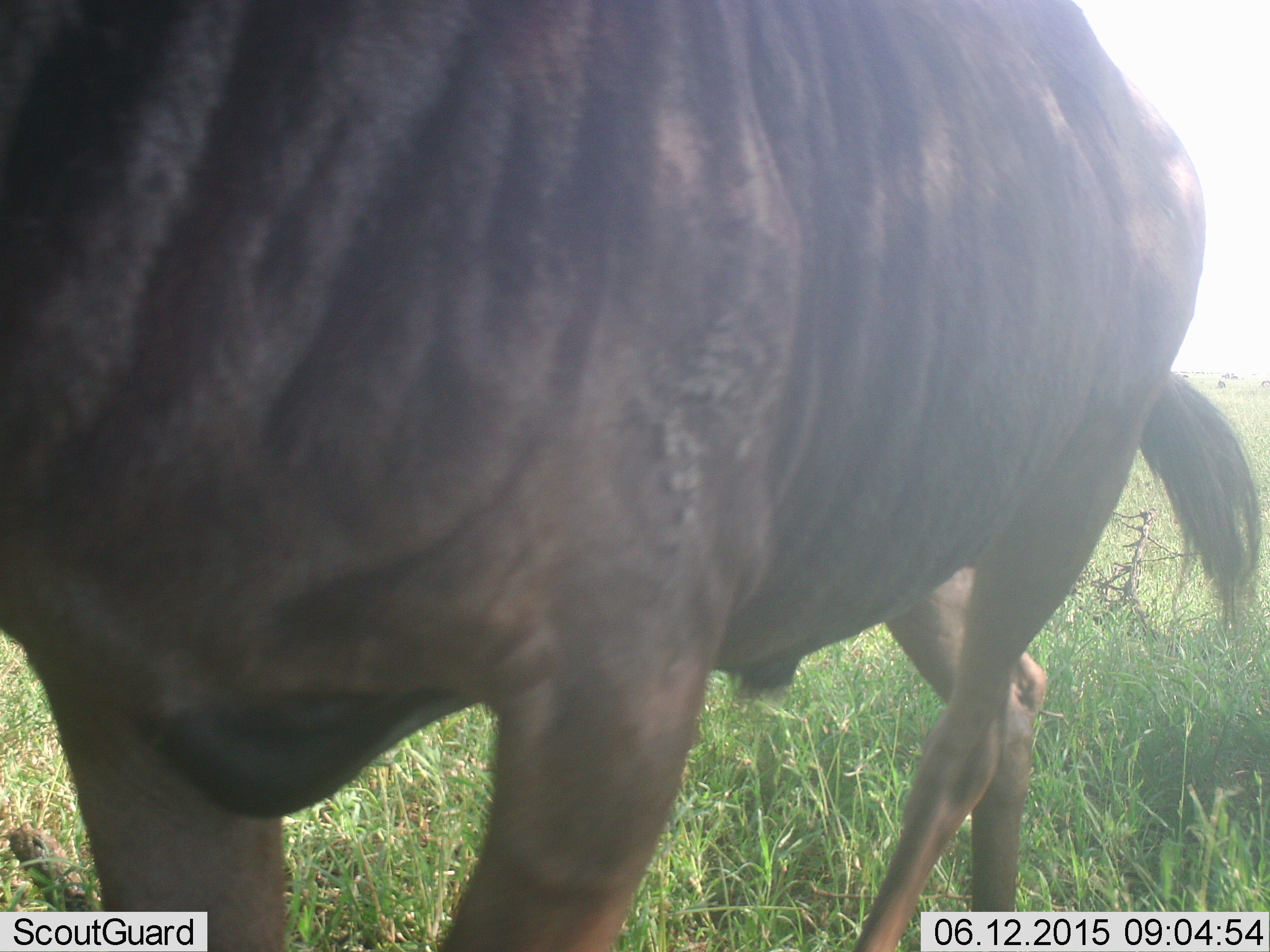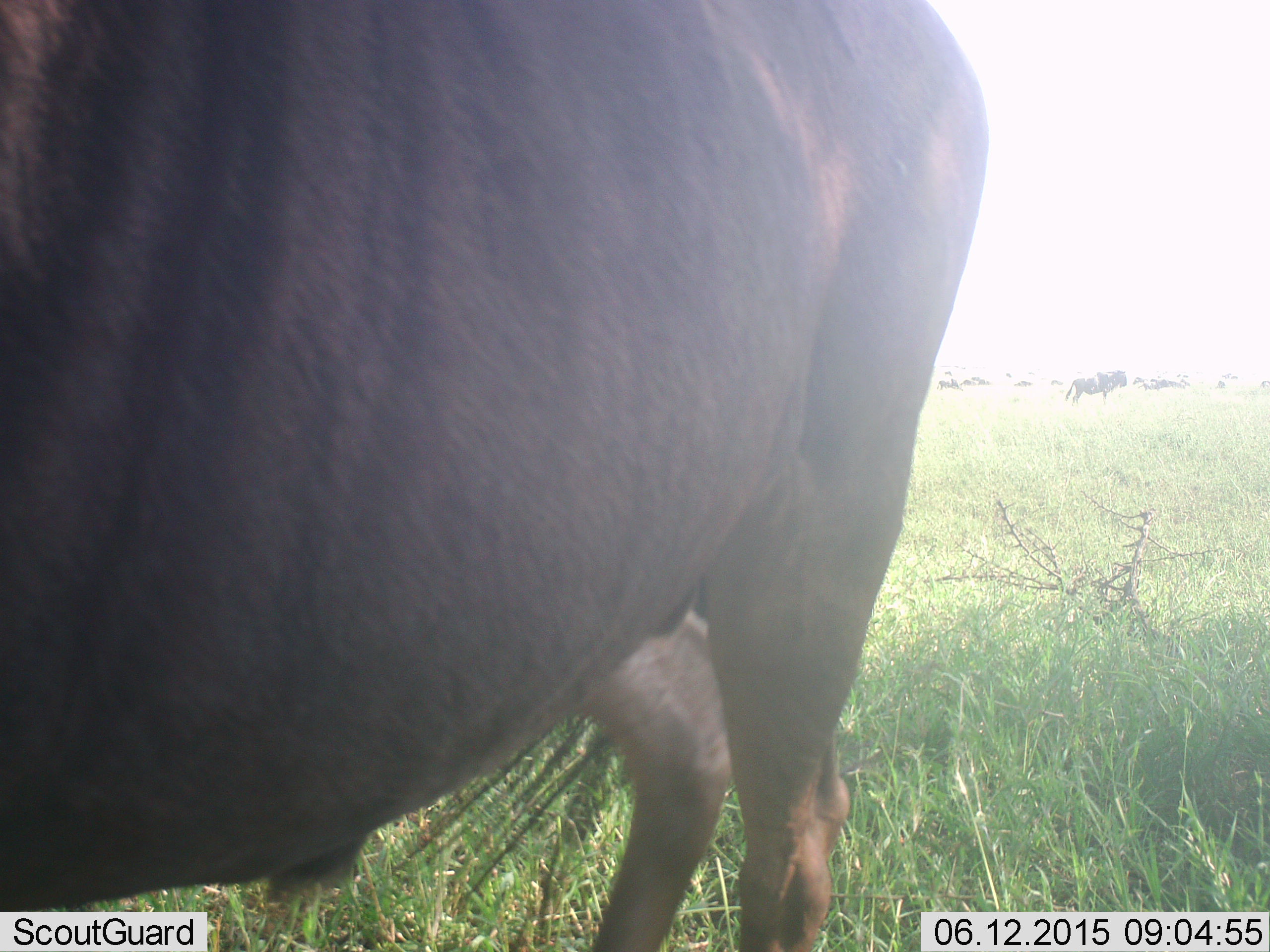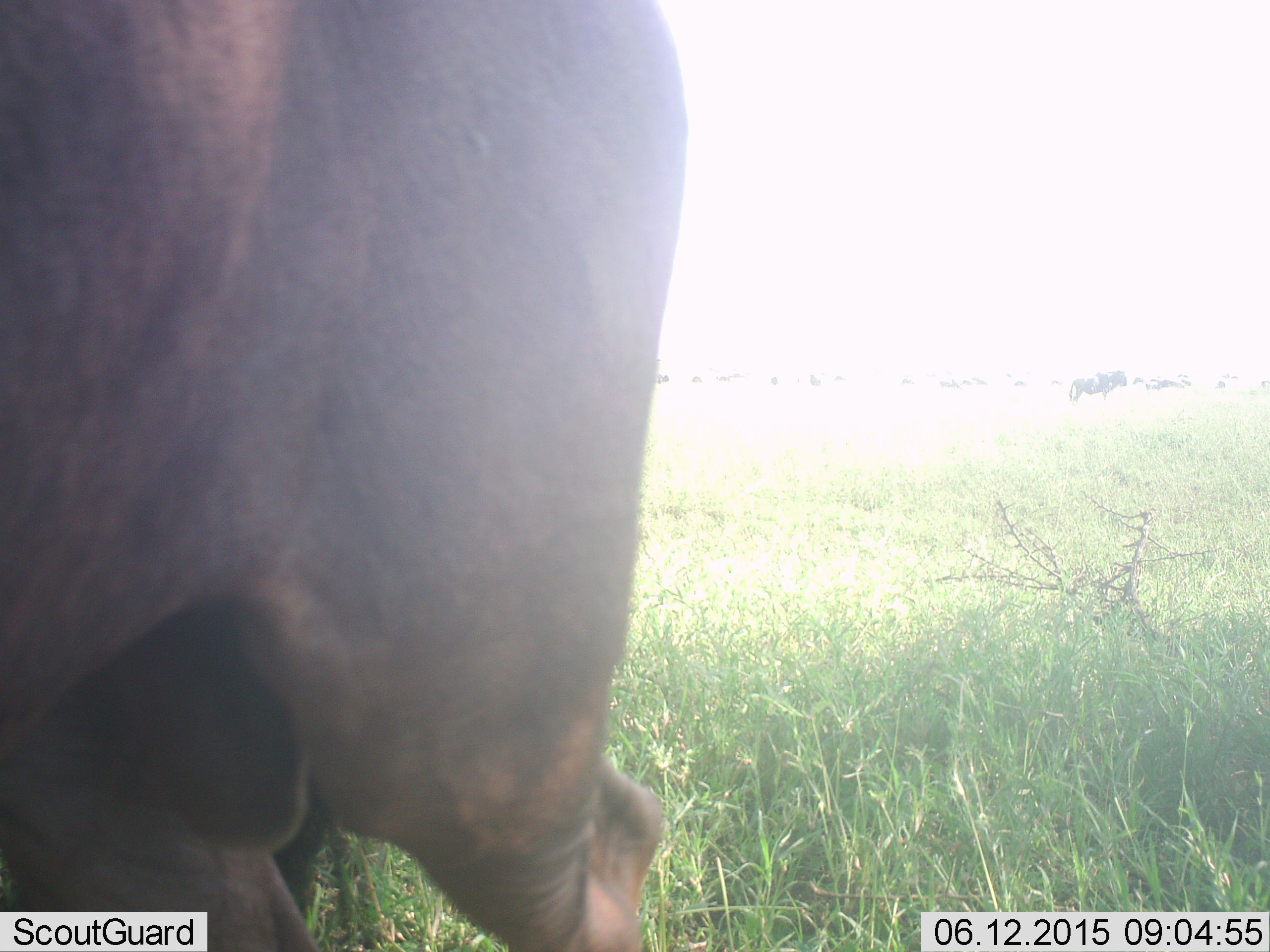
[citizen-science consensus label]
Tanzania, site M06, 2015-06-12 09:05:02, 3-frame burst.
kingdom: Animalia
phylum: Chordata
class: Mammalia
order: Artiodactyla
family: Bovidae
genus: Connochaetes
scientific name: Connochaetes taurinus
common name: blue wildebeest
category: wildebeest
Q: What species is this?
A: Wildebeest (blue wildebeest) (Connochaetes taurinus).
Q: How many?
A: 7.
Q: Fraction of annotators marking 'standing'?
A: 90%.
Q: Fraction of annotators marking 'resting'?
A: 0%.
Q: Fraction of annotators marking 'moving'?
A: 70%.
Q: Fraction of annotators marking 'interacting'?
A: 0%.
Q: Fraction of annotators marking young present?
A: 0%.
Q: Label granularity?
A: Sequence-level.